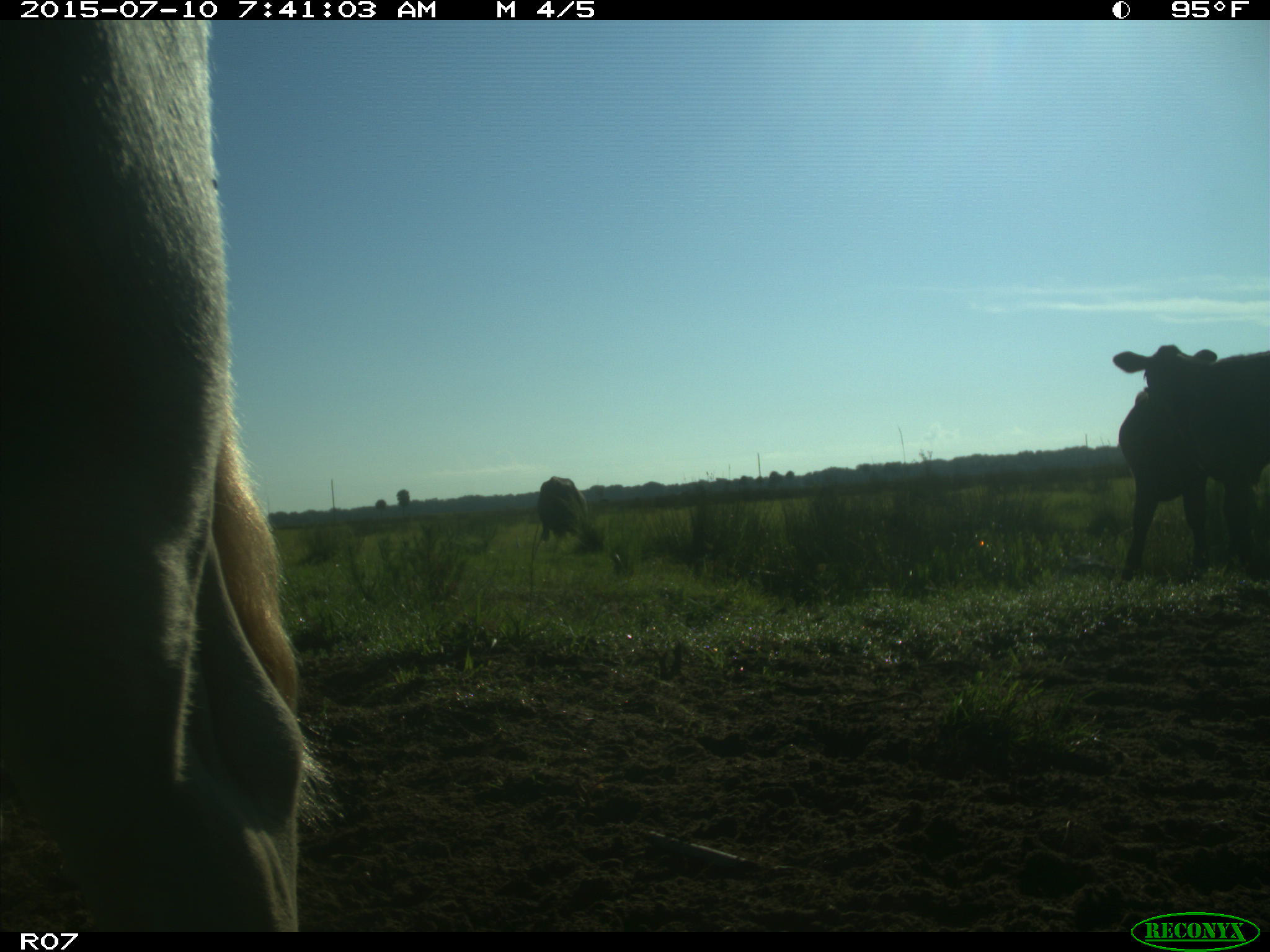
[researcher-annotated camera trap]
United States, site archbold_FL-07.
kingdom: Animalia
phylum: Chordata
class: Mammalia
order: Artiodactyla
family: Bovidae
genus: Bos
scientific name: Bos taurus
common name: domestic cow